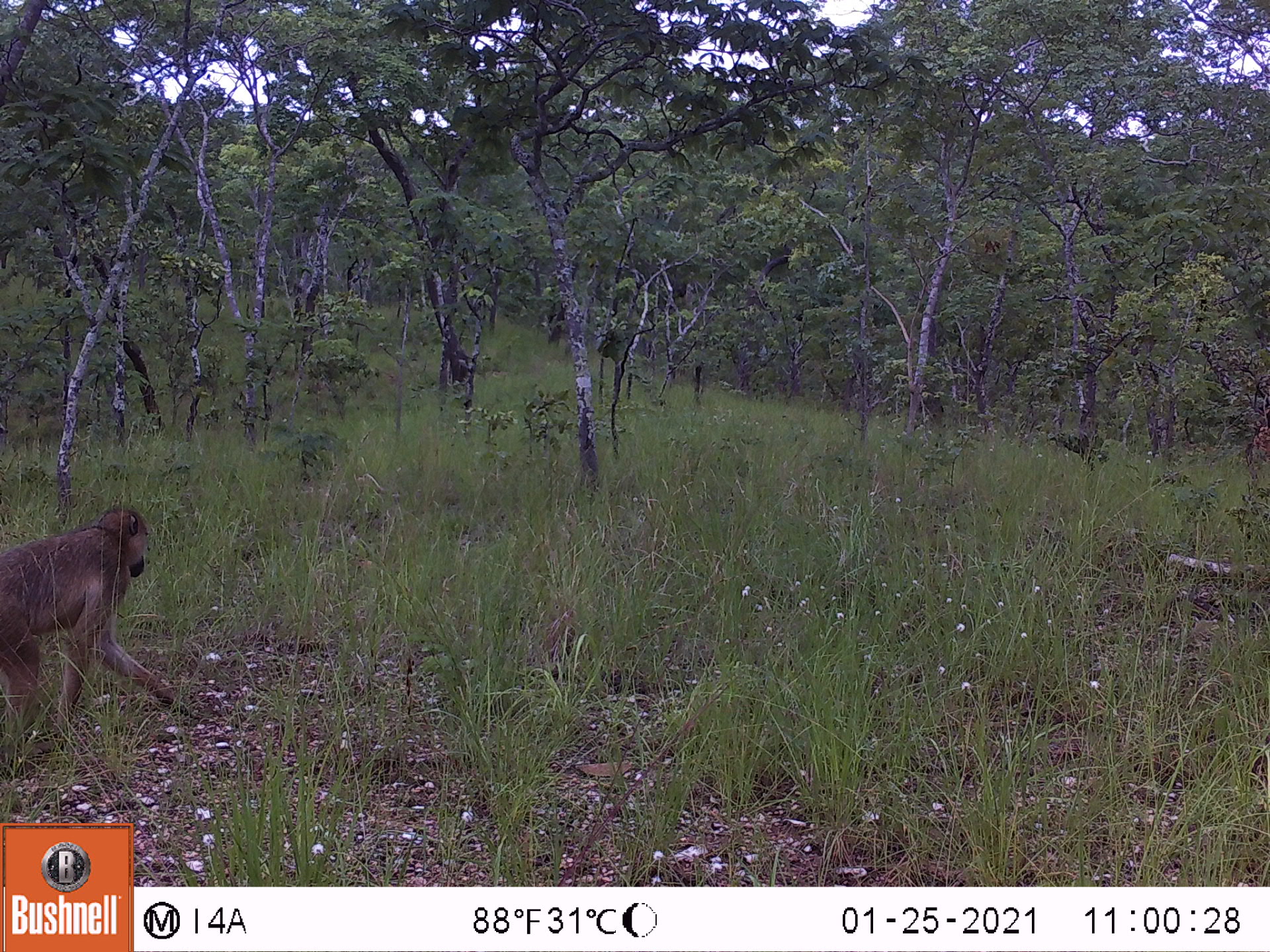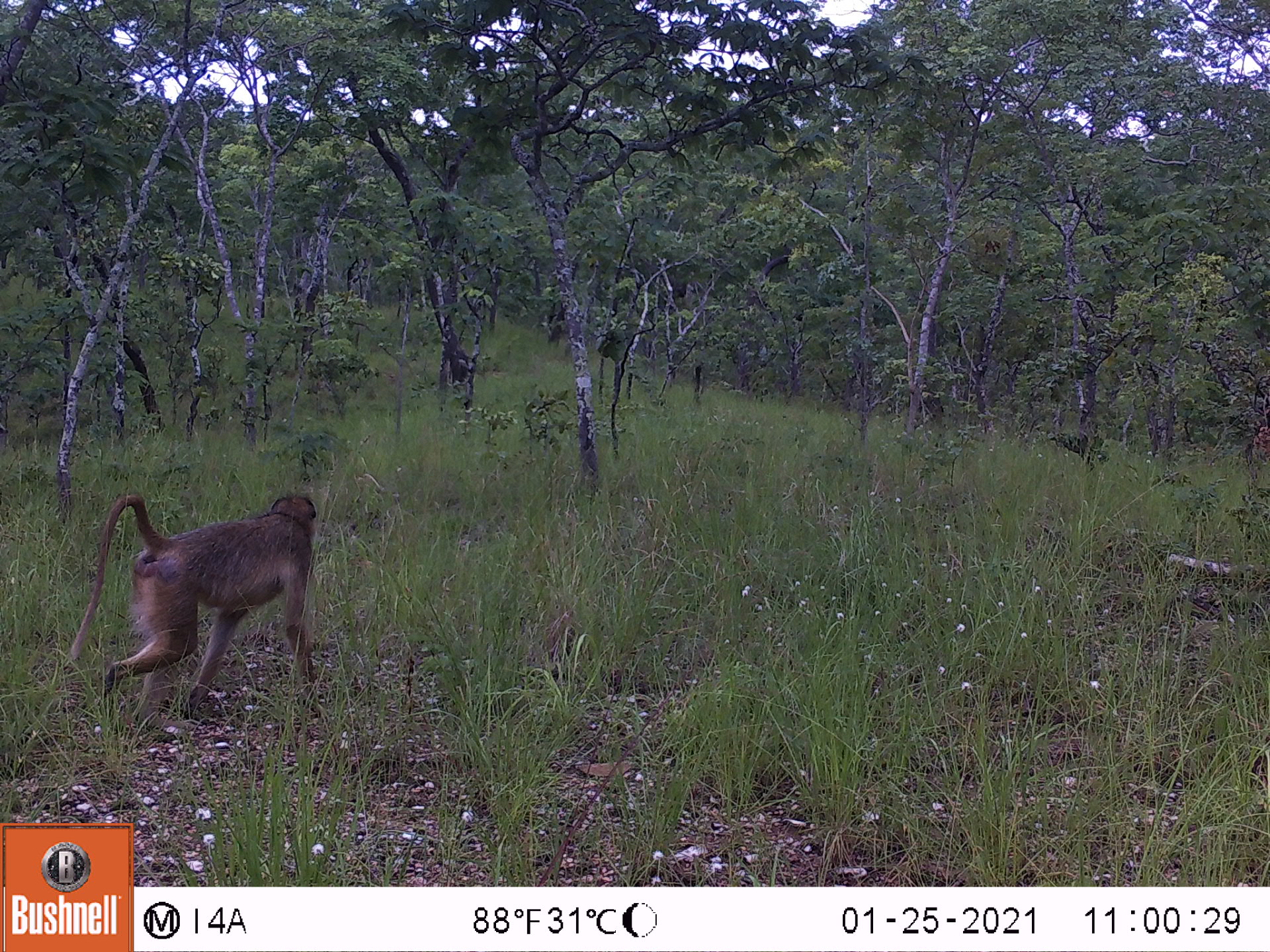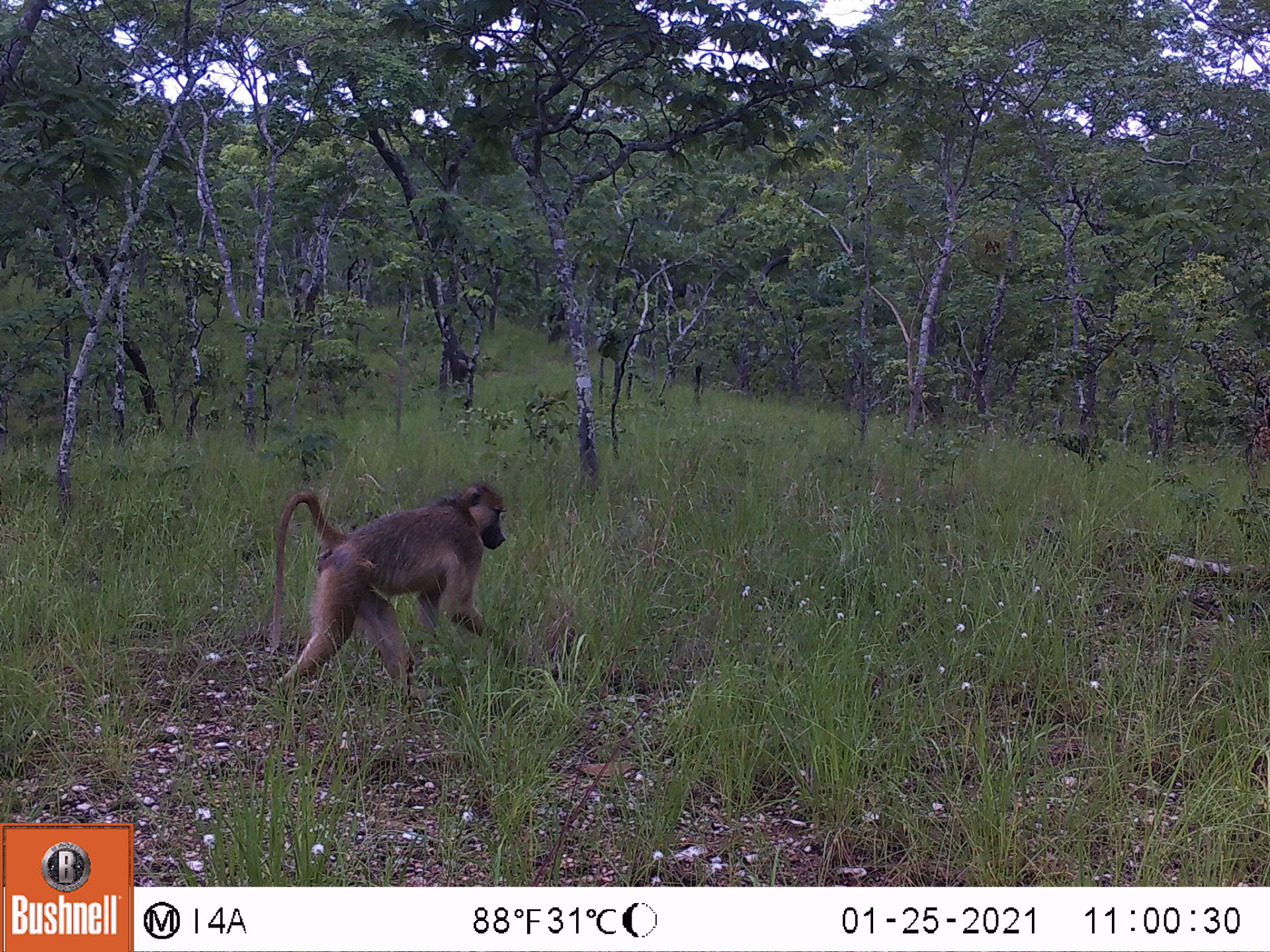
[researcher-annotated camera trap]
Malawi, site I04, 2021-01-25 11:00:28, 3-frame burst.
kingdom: Animalia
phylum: Chordata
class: Mammalia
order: Primates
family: Cercopithecidae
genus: Papio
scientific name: Papio cynocephalus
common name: yellow baboon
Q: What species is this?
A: Yellow baboon (Papio cynocephalus).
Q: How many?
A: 1.